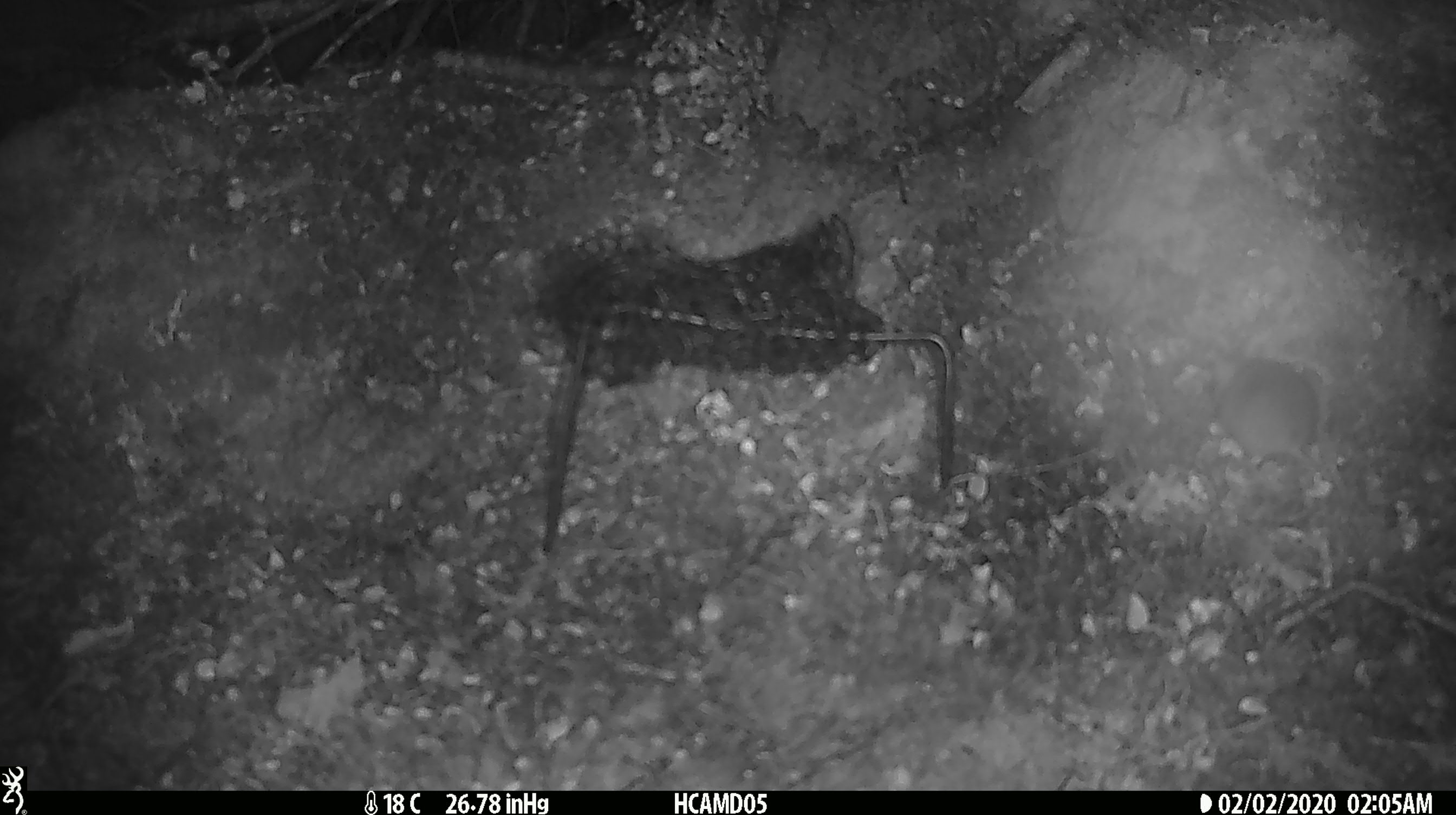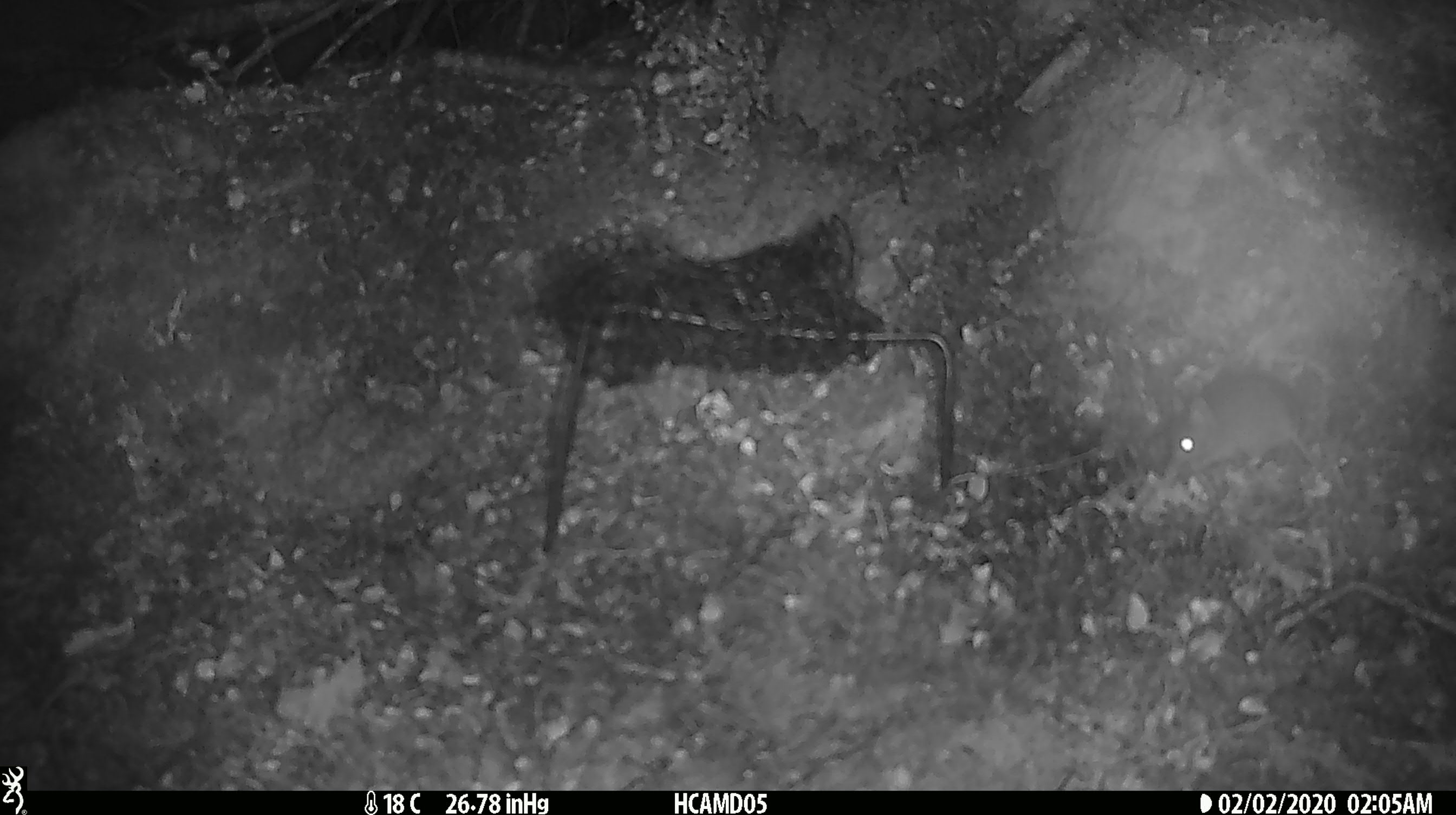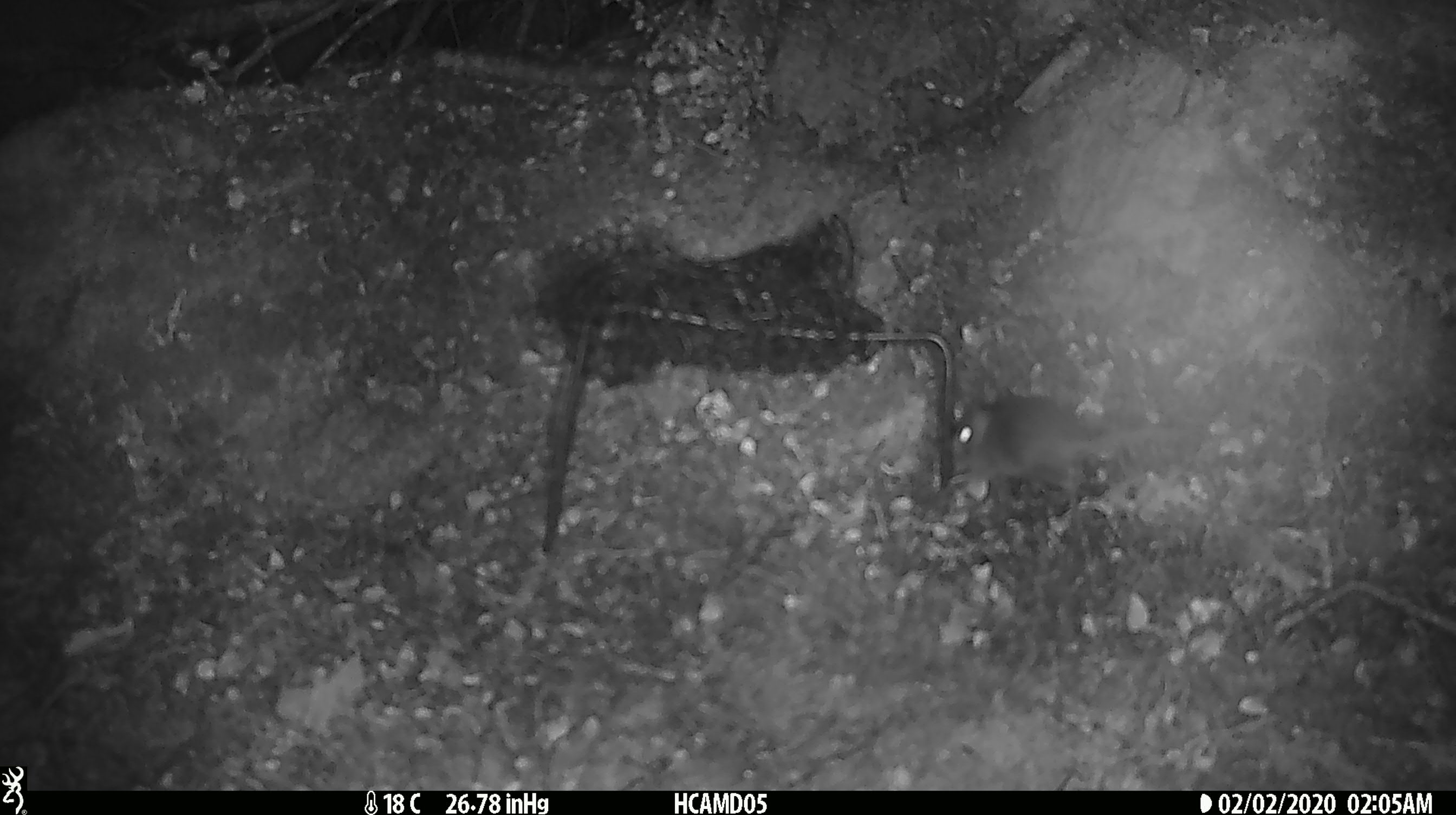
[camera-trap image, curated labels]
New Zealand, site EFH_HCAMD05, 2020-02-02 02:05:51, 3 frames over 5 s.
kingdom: Animalia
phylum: Chordata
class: Mammalia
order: Rodentia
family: Muridae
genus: Mus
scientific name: Mus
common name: mouse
Mouse (Mus).